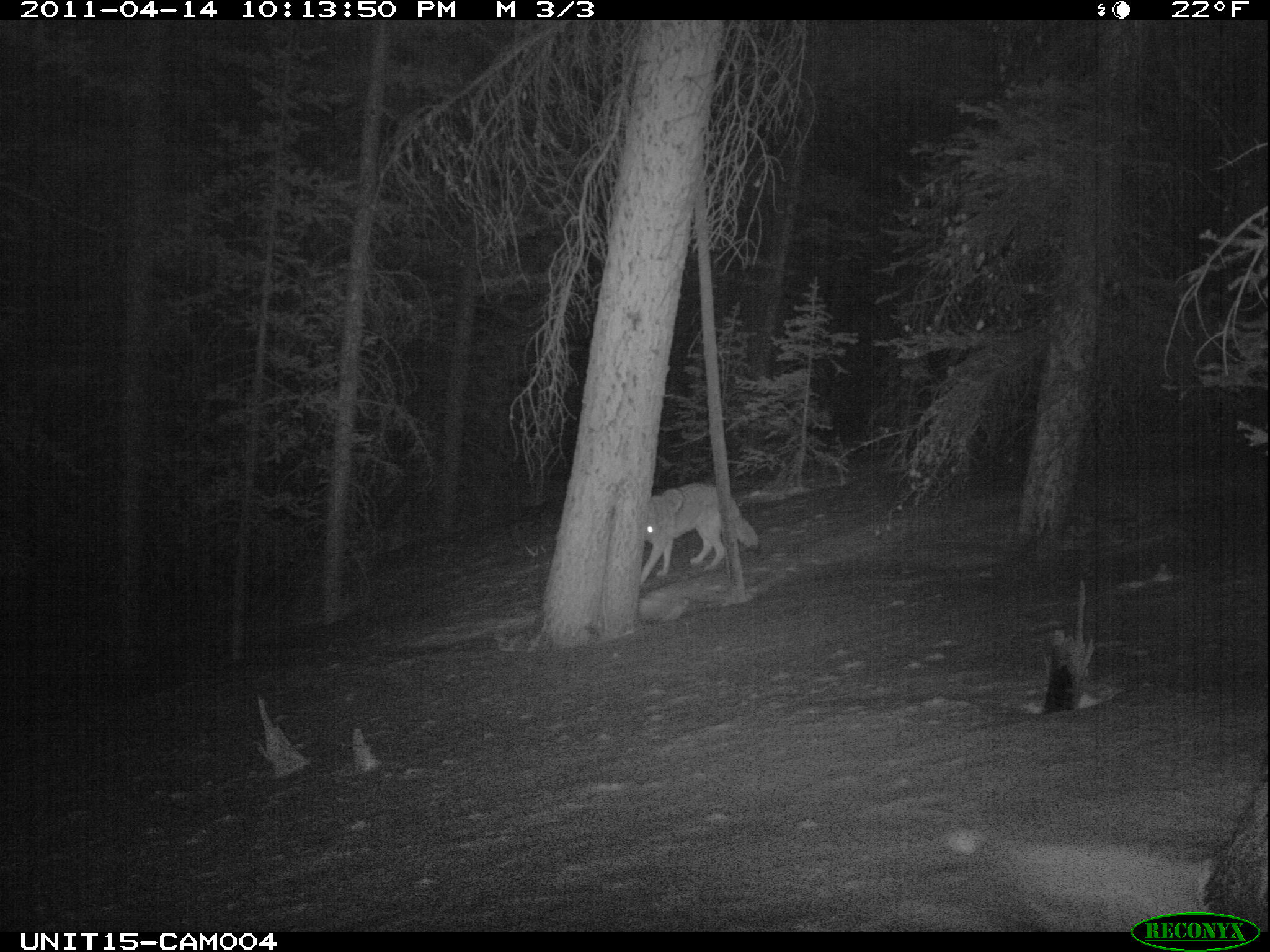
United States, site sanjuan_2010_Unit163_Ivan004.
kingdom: Animalia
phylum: Chordata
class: Mammalia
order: Carnivora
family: Canidae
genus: Canis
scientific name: Canis latrans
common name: coyote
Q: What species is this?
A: Canis latrans (coyote).